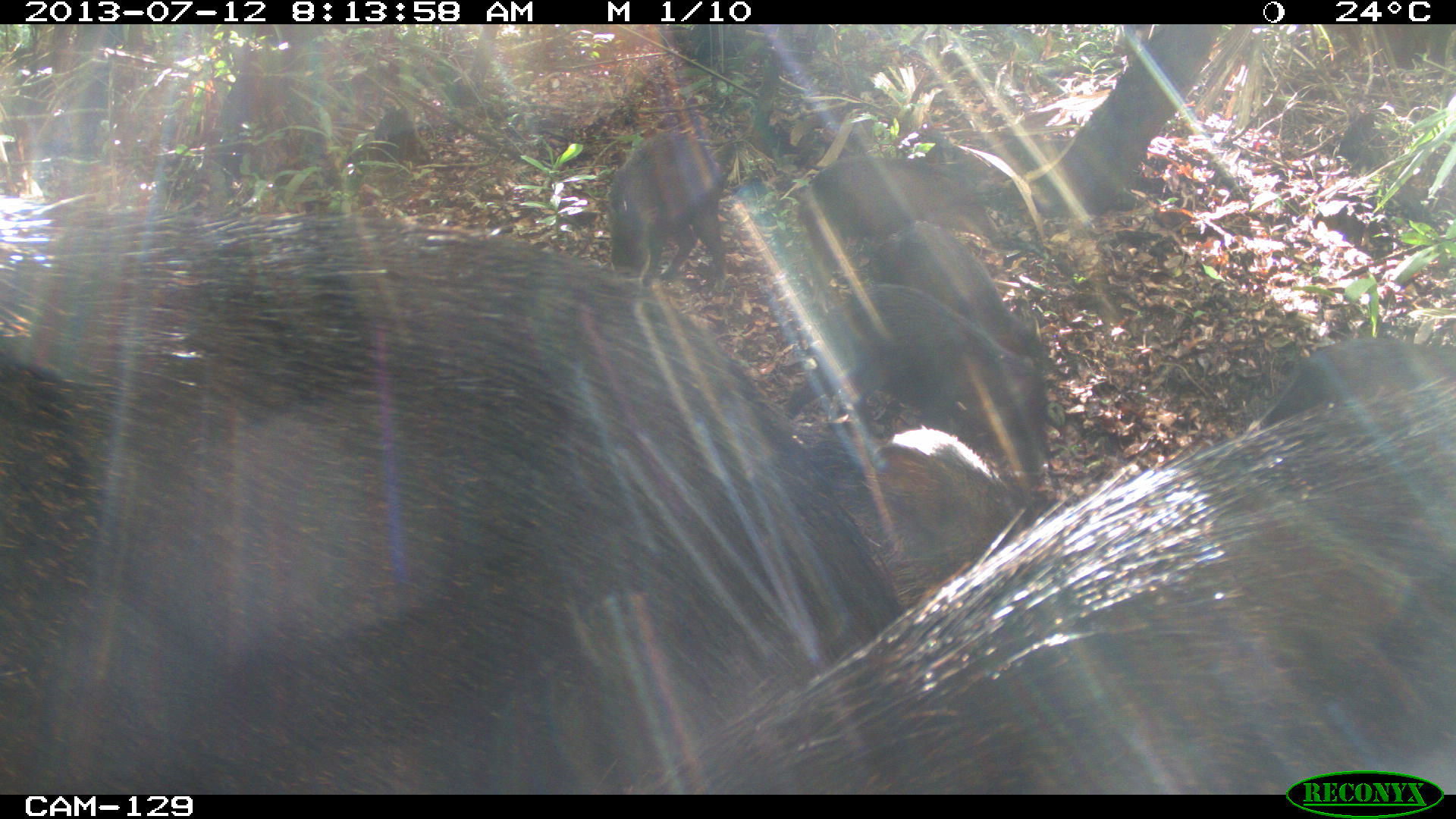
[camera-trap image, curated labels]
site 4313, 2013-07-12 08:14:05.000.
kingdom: Animalia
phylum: Chordata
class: Mammalia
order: Artiodactyla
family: Tayassuidae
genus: Tayassu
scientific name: Tayassu pecari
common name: white-lipped peccary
Tayassu pecari (white-lipped peccary), count 20.